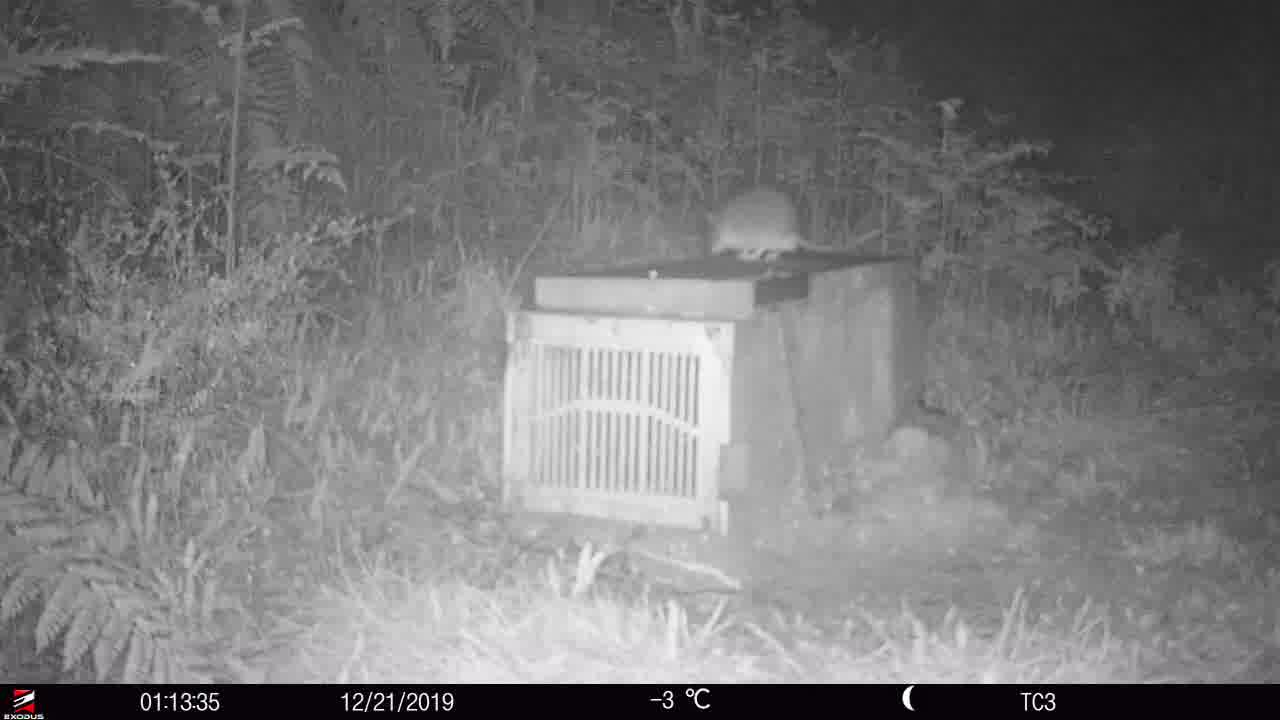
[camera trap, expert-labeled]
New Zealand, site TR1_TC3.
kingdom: Animalia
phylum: Chordata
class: Mammalia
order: Rodentia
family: Muridae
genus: Rattus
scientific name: Rattus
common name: rat